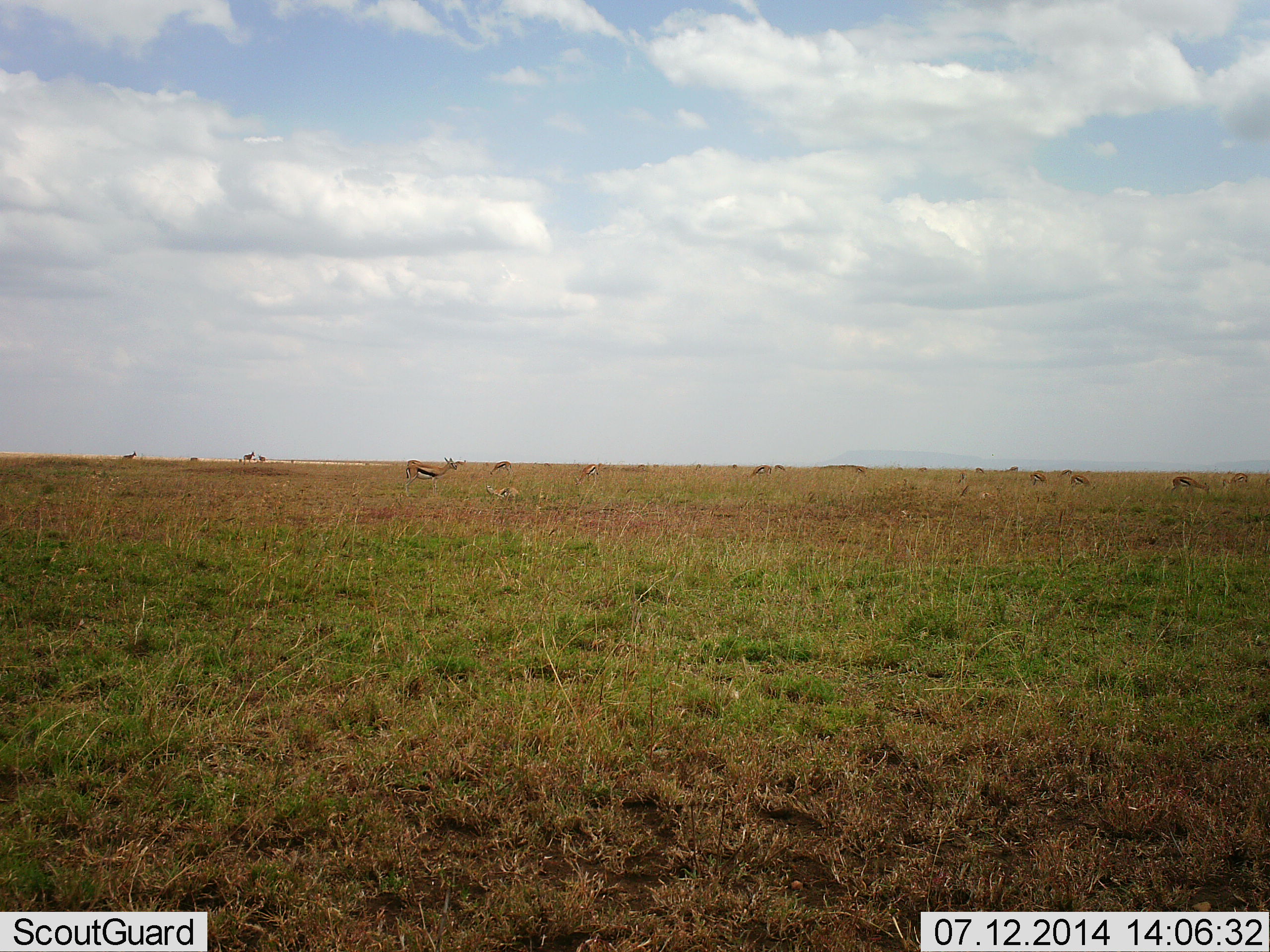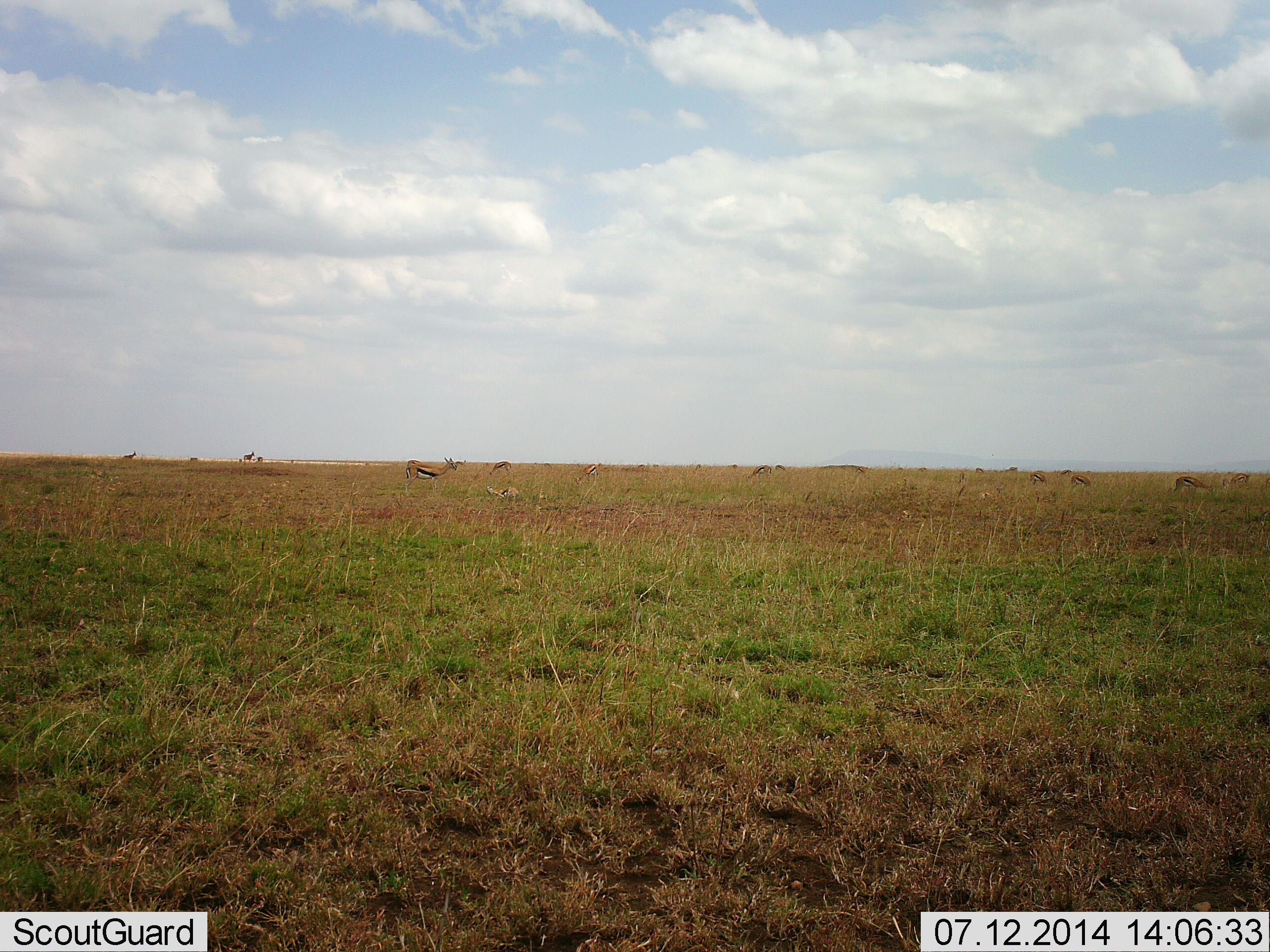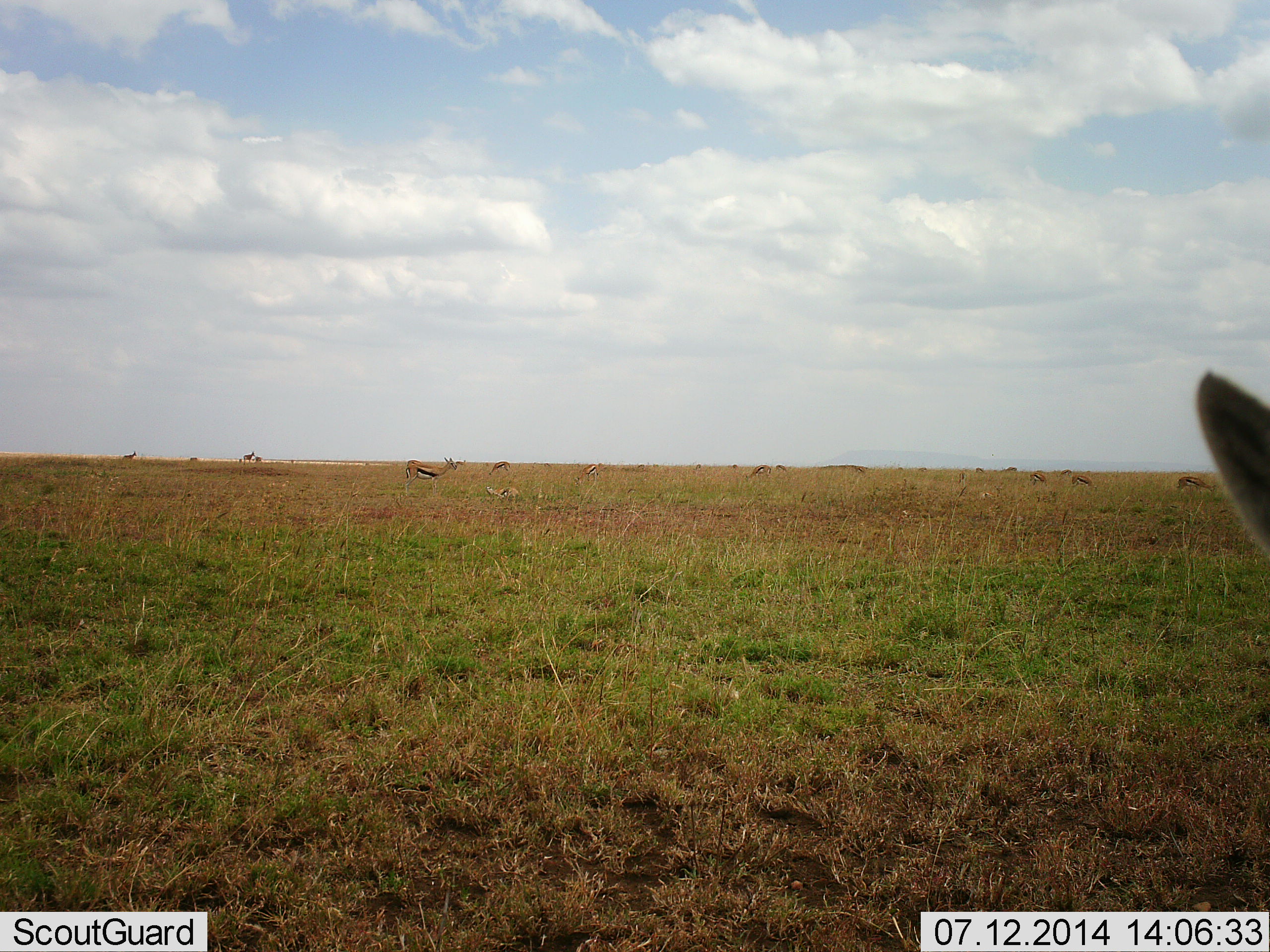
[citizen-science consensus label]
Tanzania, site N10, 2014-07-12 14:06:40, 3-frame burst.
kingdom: Animalia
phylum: Chordata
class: Mammalia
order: Artiodactyla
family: Bovidae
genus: Eudorcas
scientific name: Eudorcas thomsonii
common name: thomson's gazelle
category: gazellethomsons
Gazellethomsons (thomson's gazelle) (Eudorcas thomsonii), count 11-50. Behavior (volunteer vote fractions): standing 70%, resting 20%, moving 40%, interacting 0%. Young present (vote fraction): 0%. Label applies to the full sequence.